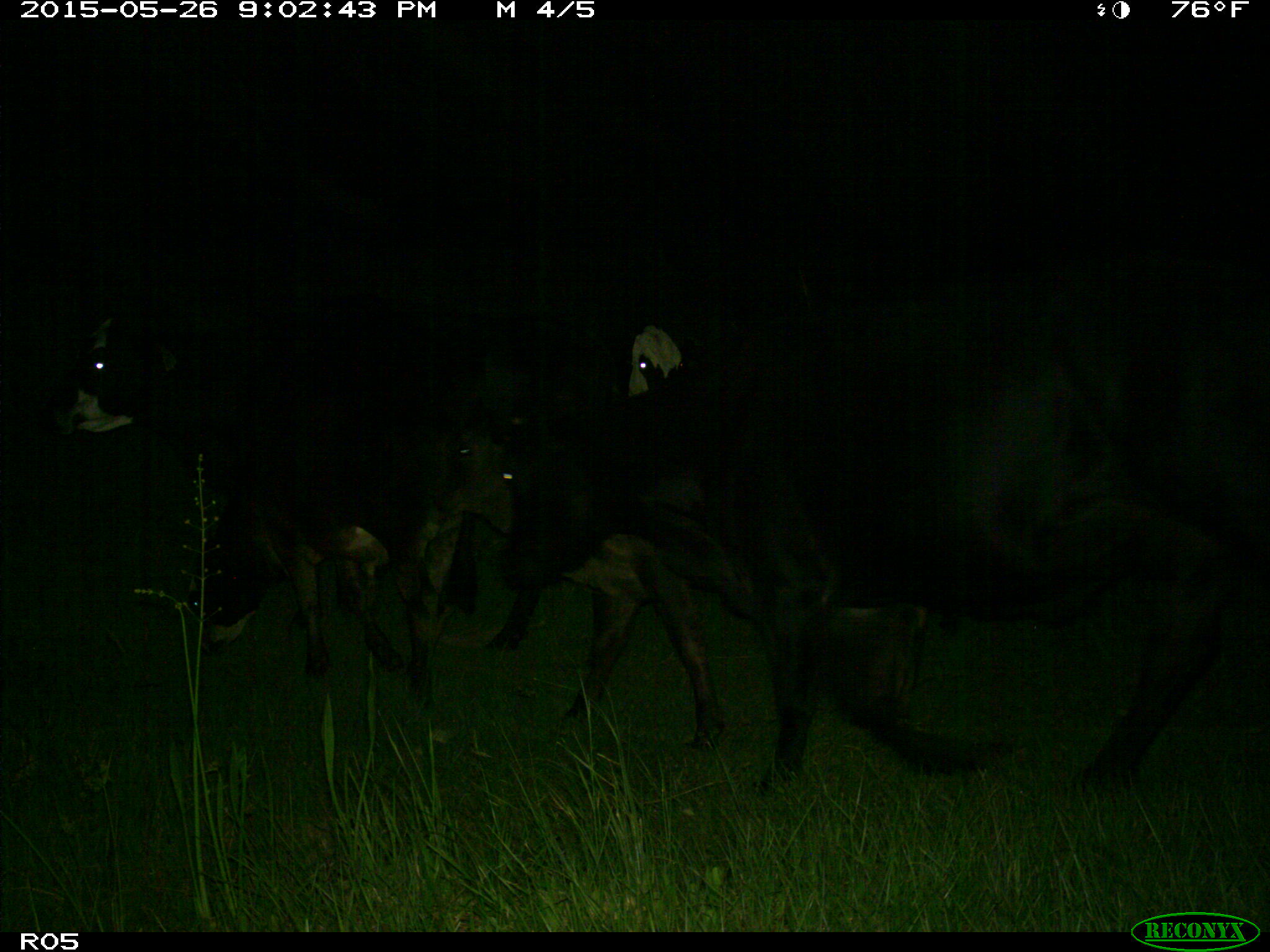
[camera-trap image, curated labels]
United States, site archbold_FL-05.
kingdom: Animalia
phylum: Chordata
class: Mammalia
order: Artiodactyla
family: Bovidae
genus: Bos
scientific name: Bos taurus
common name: domestic cow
Bos taurus (domestic cow).